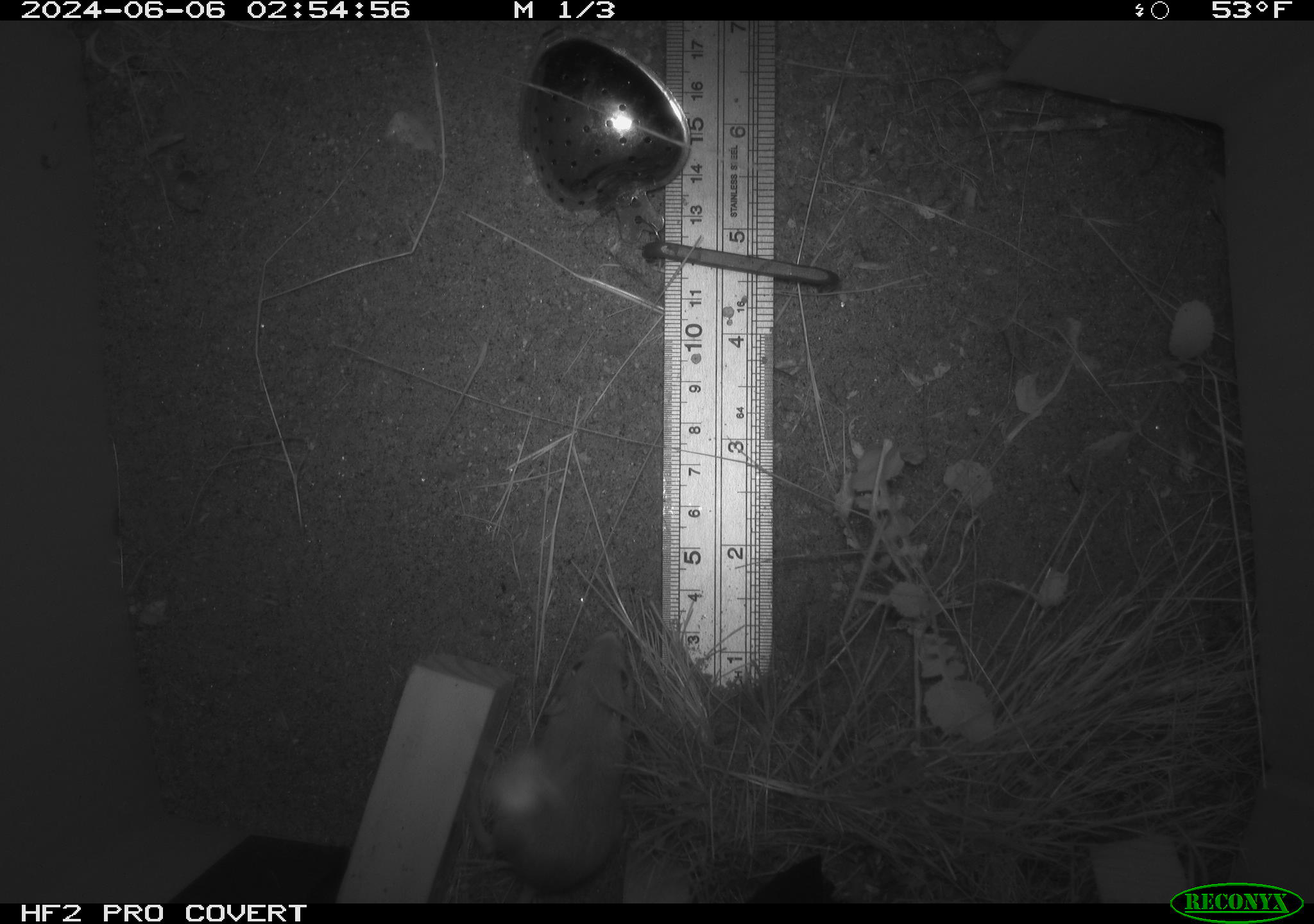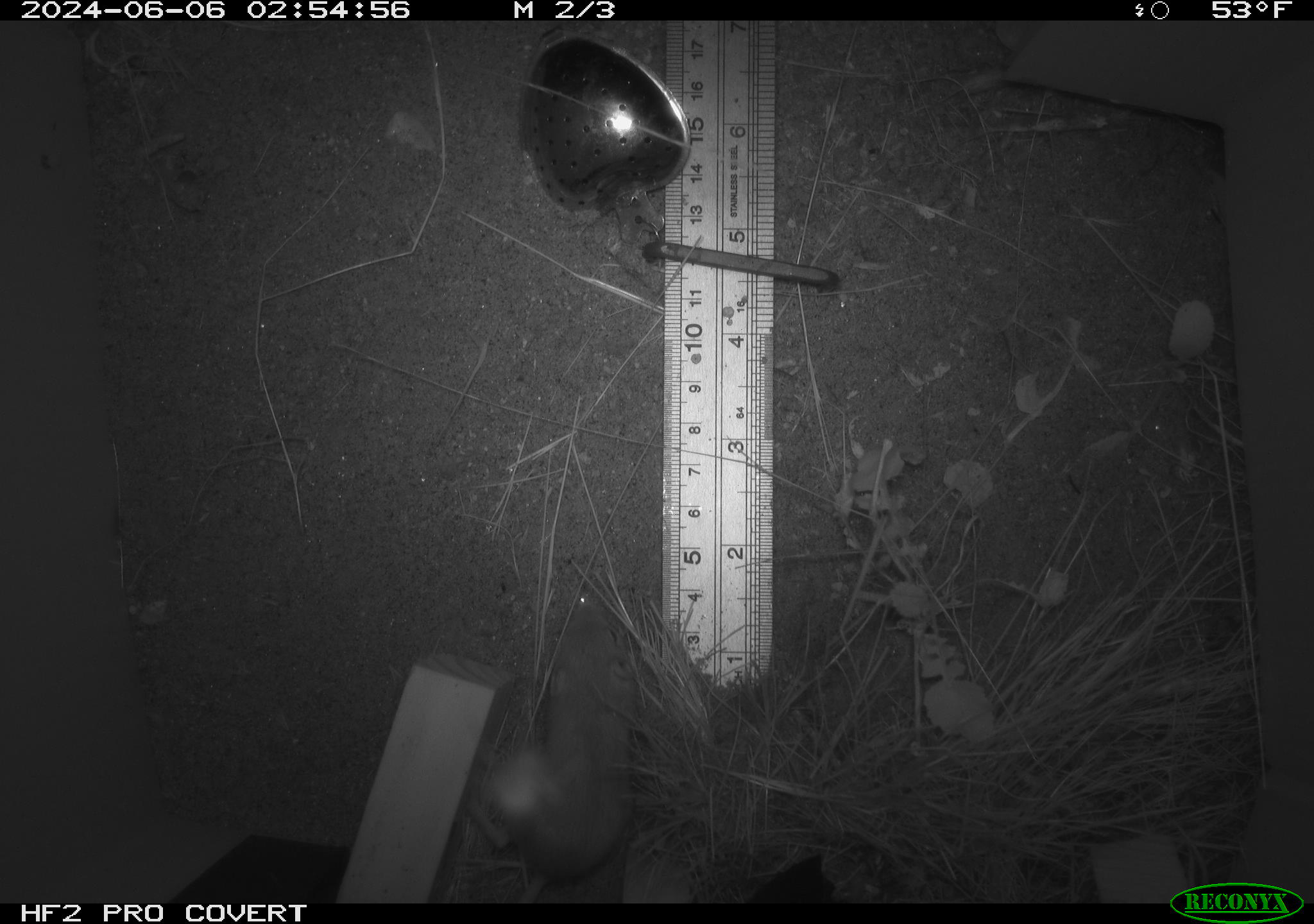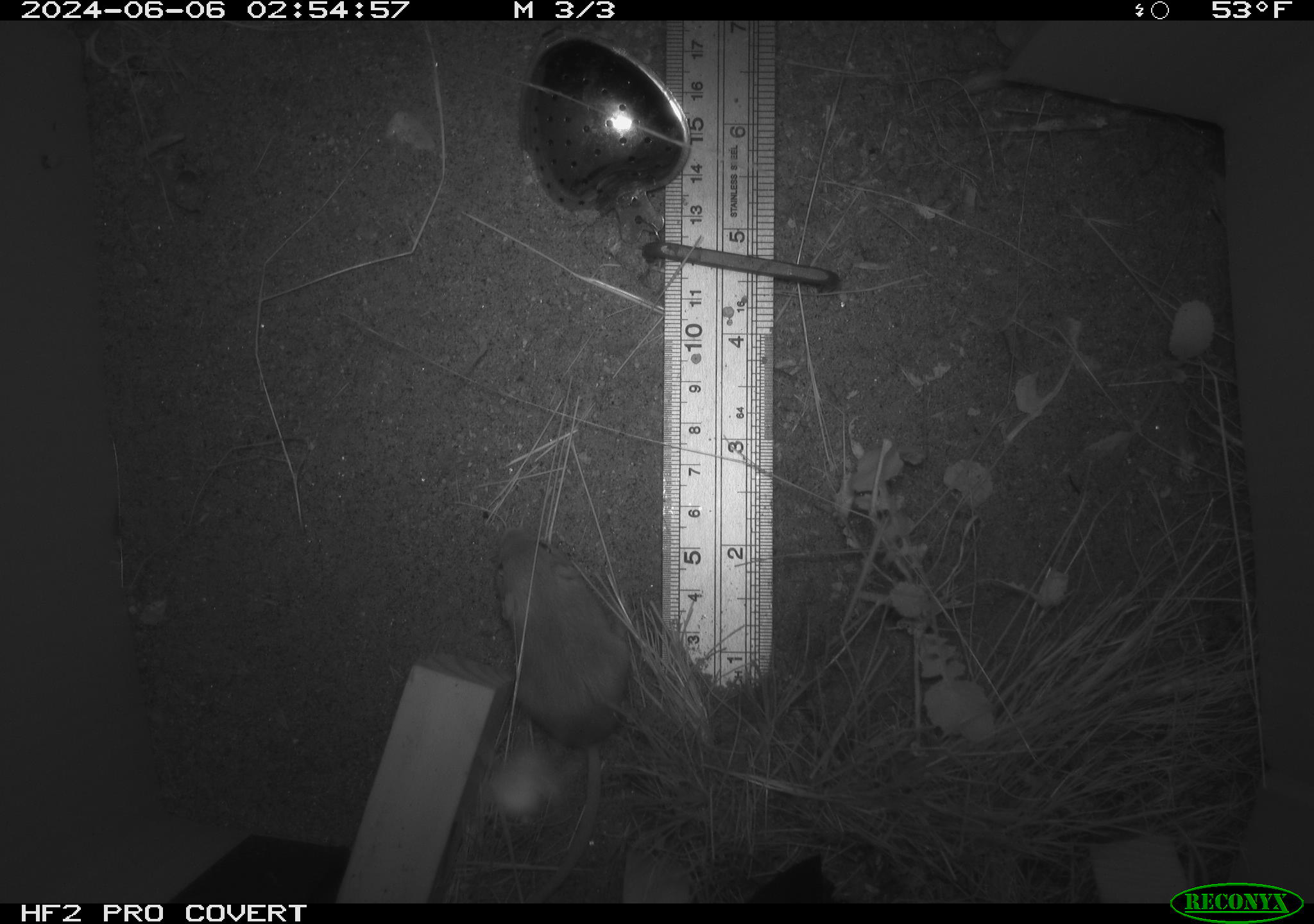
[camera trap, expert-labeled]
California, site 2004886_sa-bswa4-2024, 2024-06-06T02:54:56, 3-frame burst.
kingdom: Animalia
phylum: Chordata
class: Mammalia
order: Rodentia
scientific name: Rodentia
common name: rodent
Rodent (Rodentia).